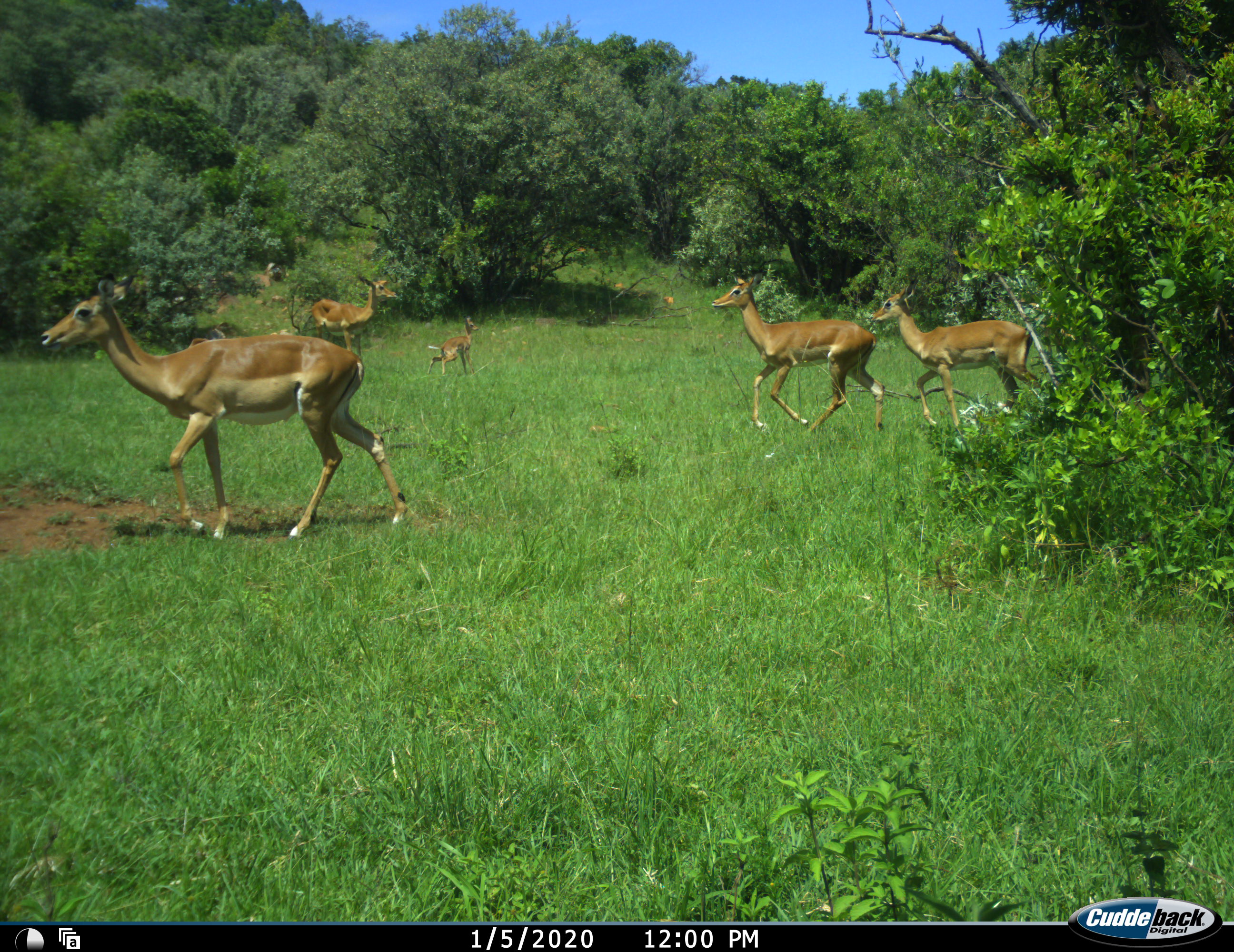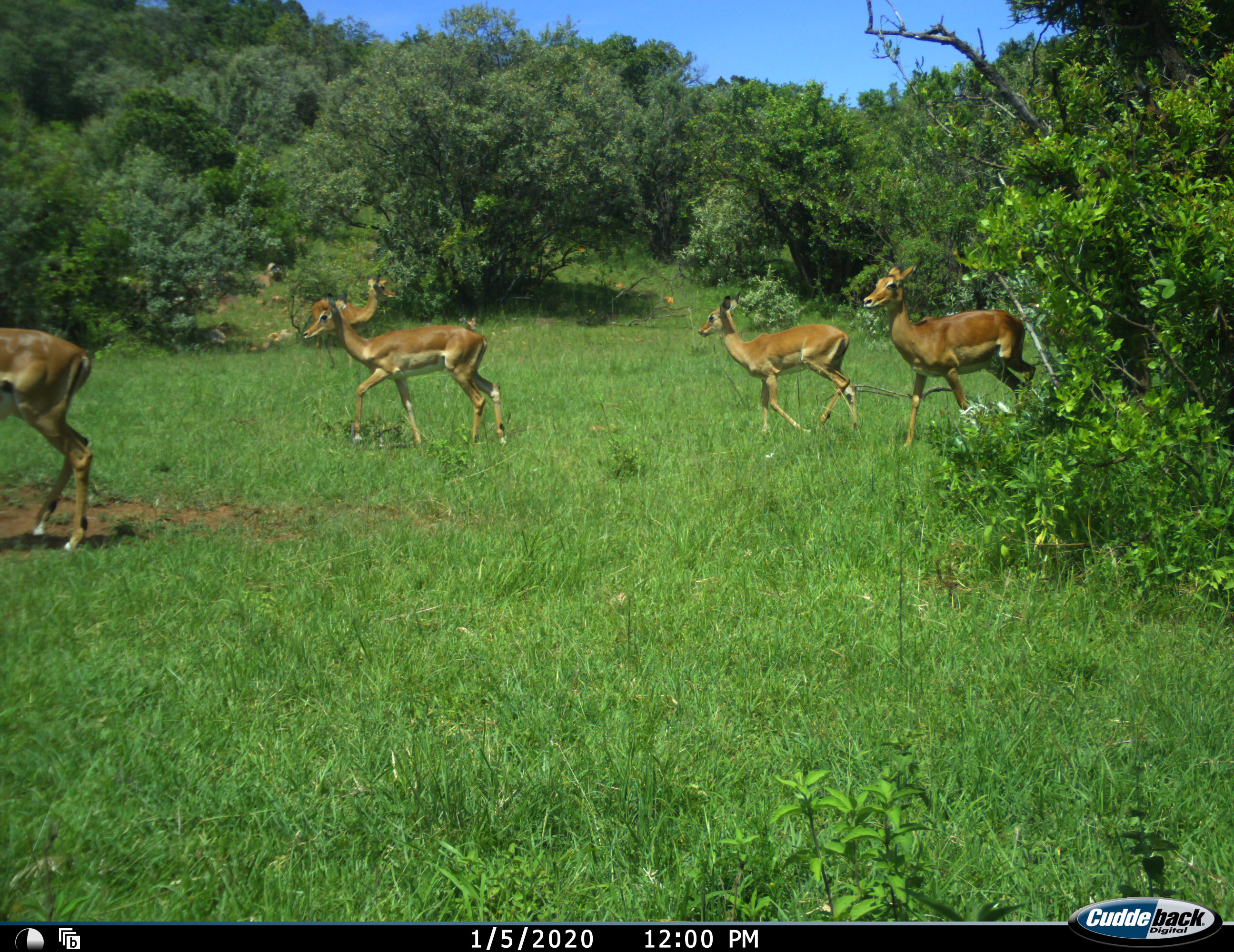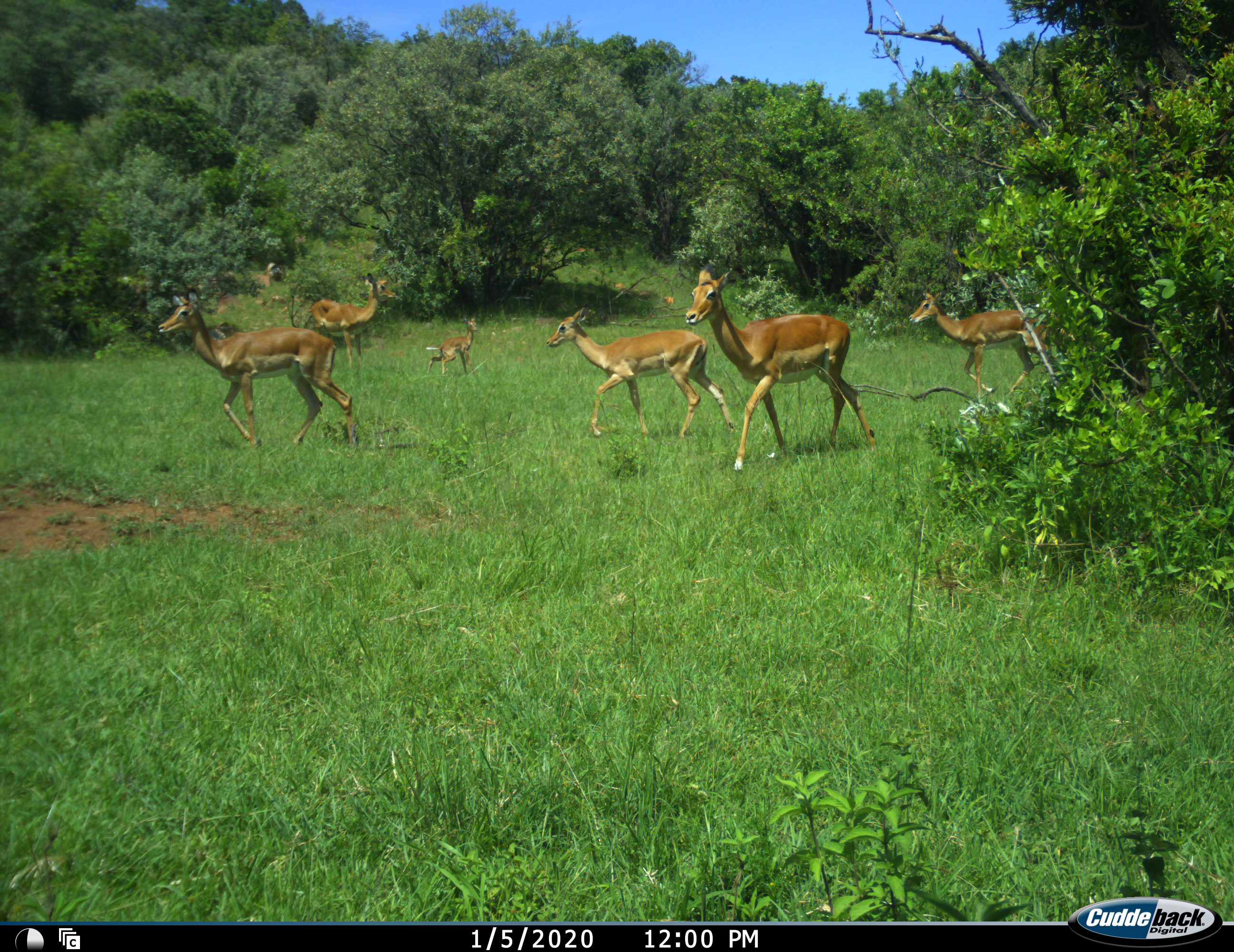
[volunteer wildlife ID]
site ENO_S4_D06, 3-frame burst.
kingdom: Animalia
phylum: Chordata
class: Mammalia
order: Artiodactyla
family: Bovidae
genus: Aepyceros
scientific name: Aepyceros melampus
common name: impala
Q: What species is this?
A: Impala (Aepyceros melampus).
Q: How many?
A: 7.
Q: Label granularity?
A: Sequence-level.